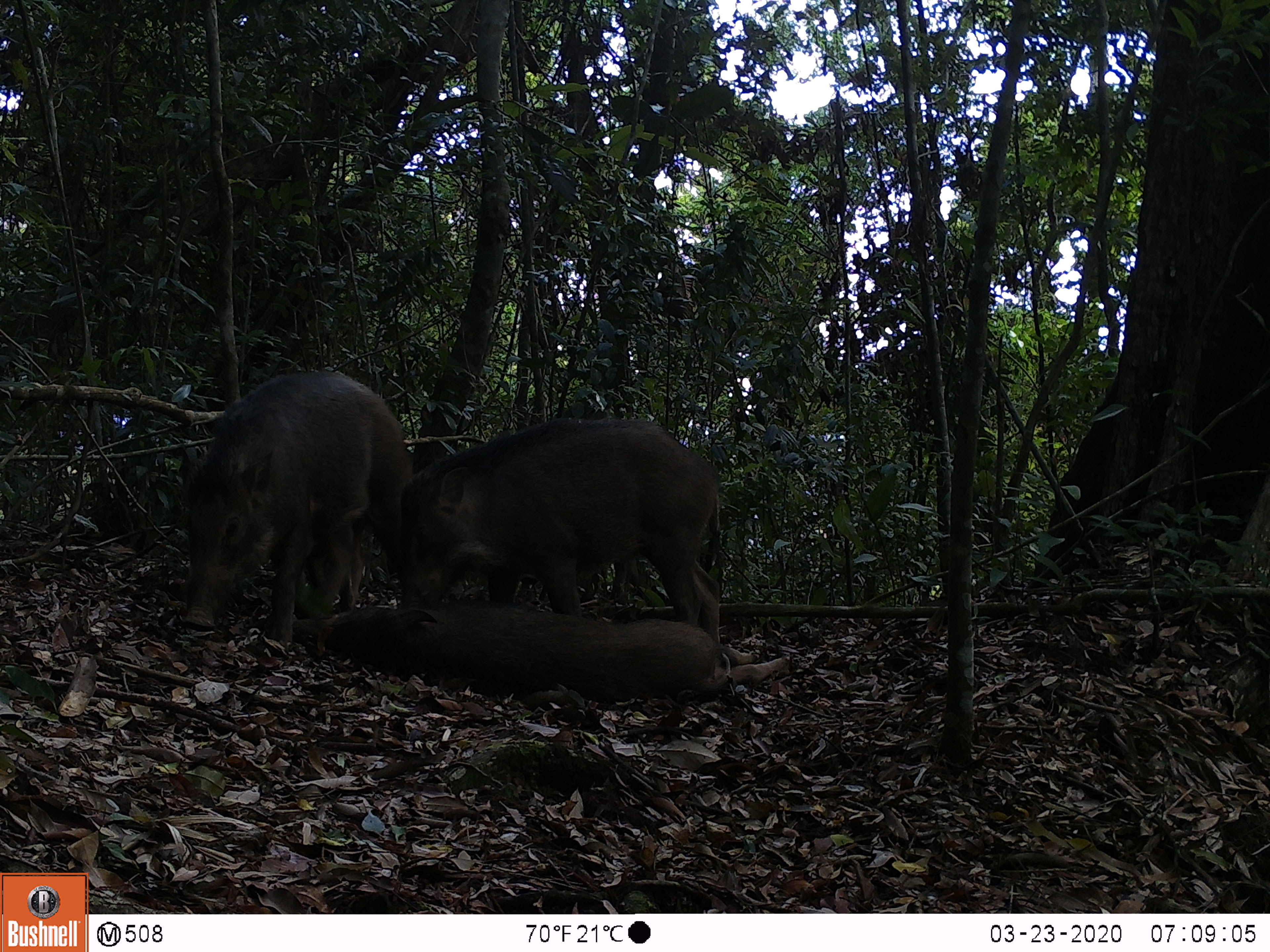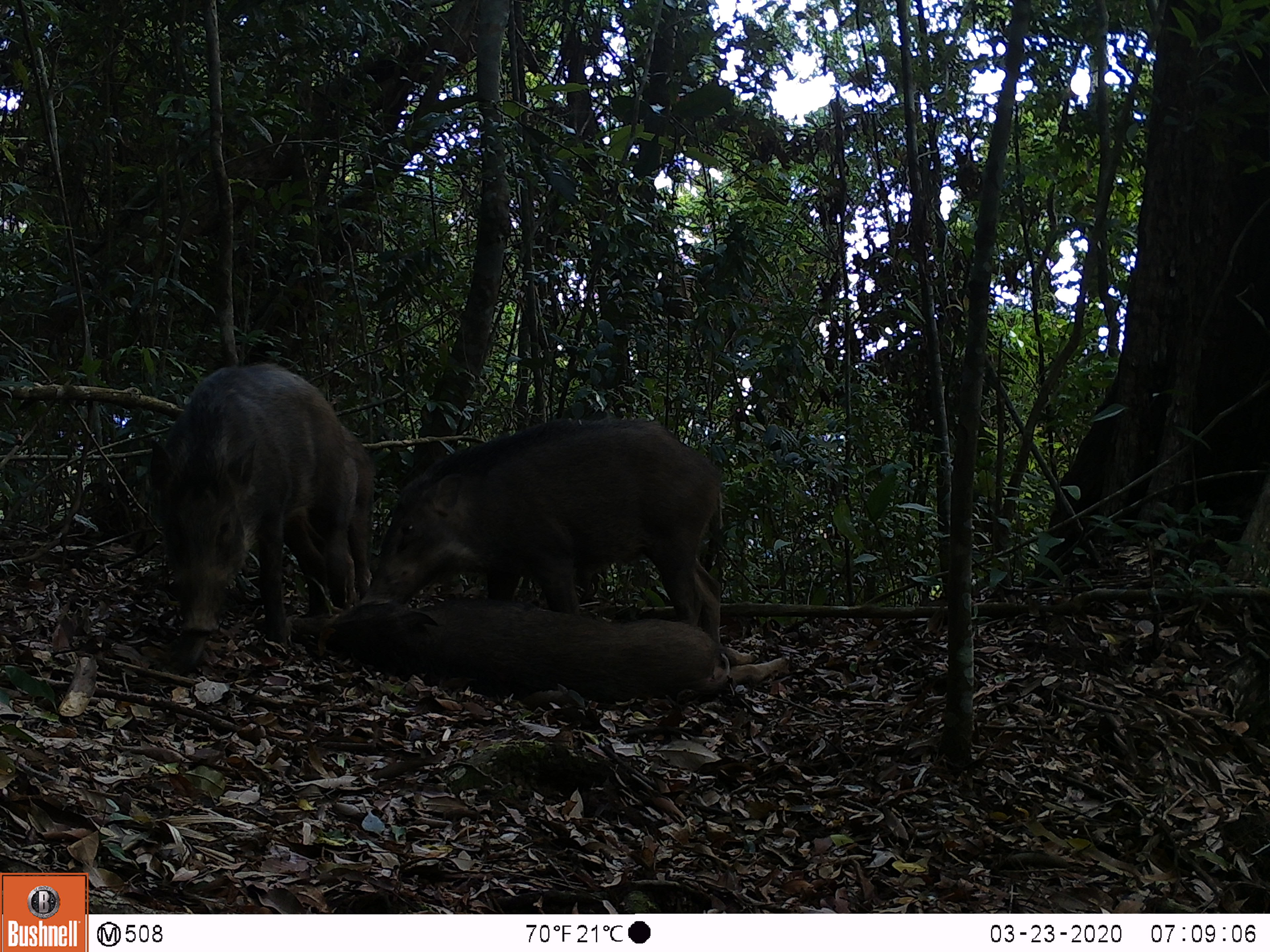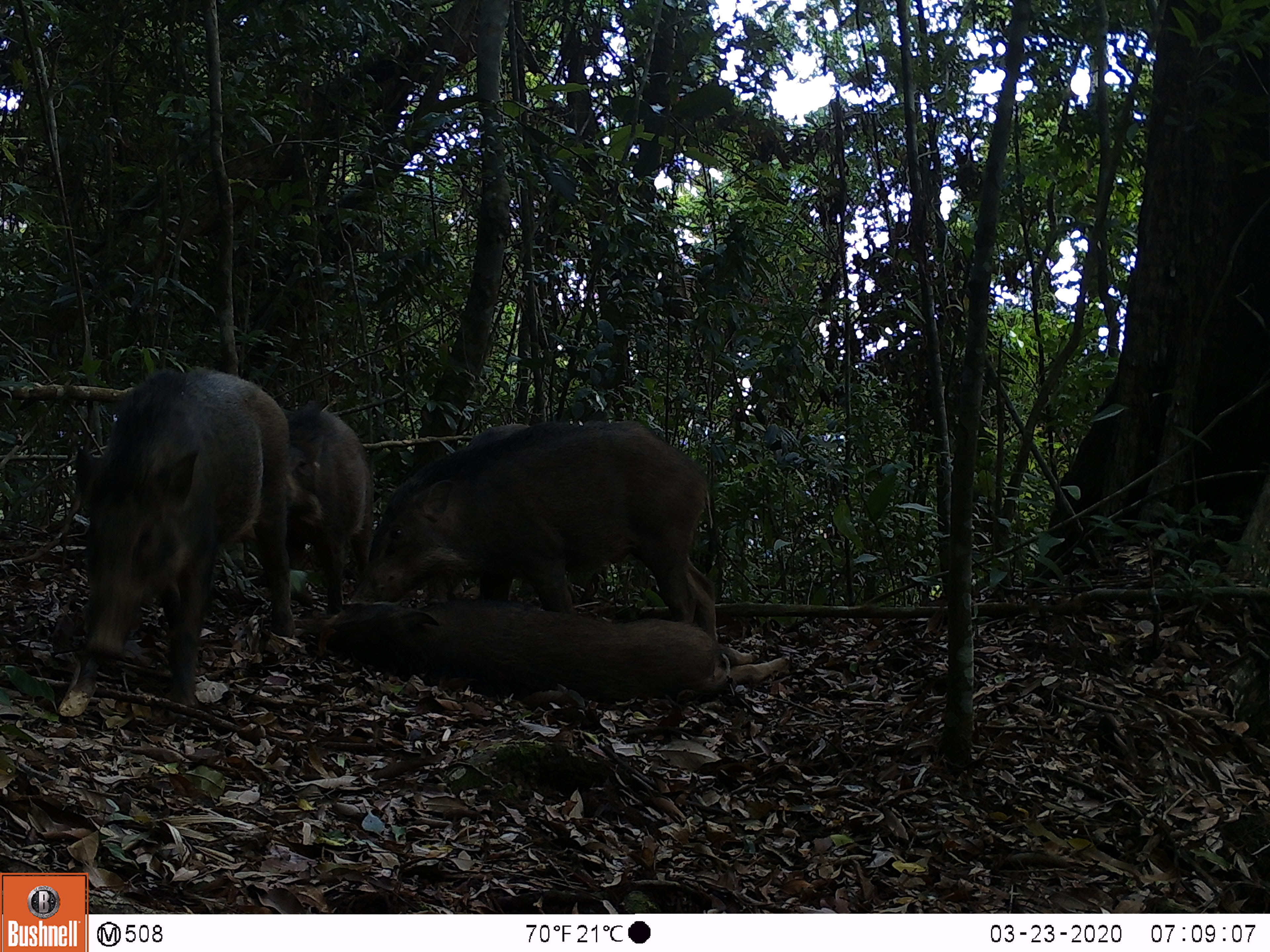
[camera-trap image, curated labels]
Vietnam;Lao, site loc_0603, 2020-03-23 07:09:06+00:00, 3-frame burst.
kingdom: Animalia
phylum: Chordata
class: Mammalia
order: Artiodactyla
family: Suidae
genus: Sus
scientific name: Sus scrofa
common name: eurasian wild pig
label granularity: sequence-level